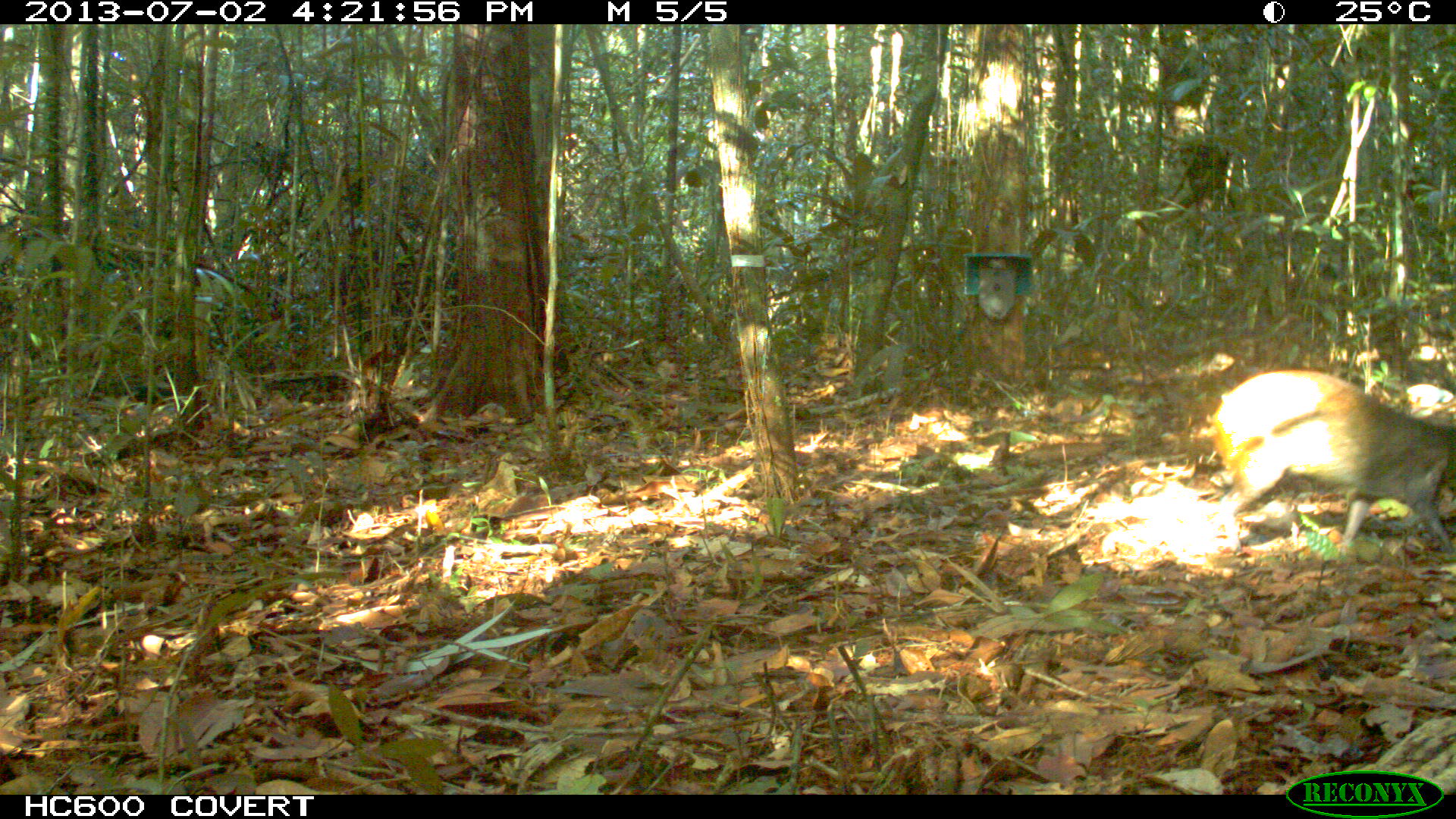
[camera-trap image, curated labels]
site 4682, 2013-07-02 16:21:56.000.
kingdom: Animalia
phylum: Chordata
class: Mammalia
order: Rodentia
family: Dasyproctidae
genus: Dasyprocta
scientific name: Dasyprocta leporina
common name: red-rumped agouti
Dasyprocta leporina (red-rumped agouti), count 2, age adult.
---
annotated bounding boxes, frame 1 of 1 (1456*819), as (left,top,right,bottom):
dasyprocta leporina: (1201,367,1456,554)